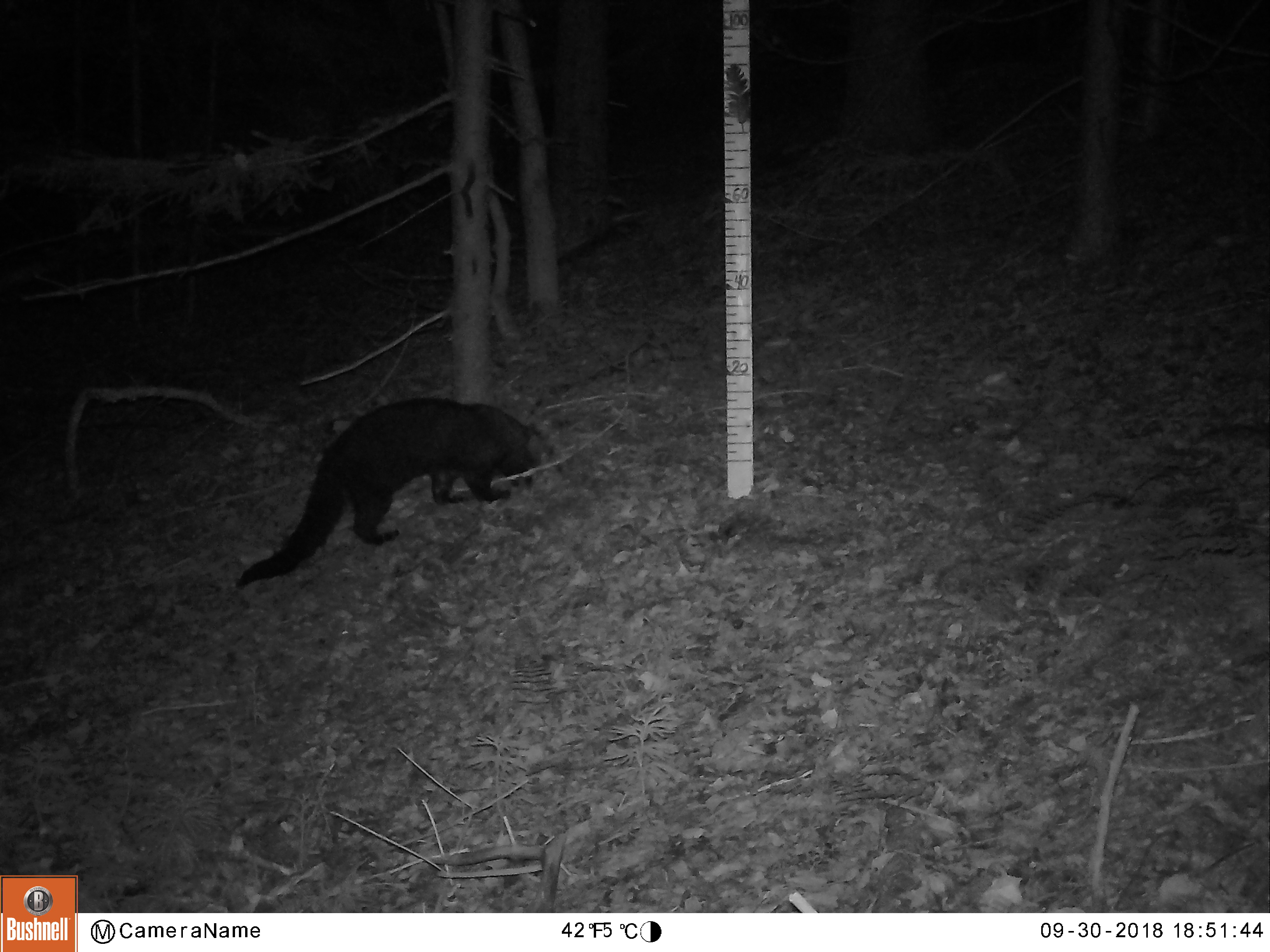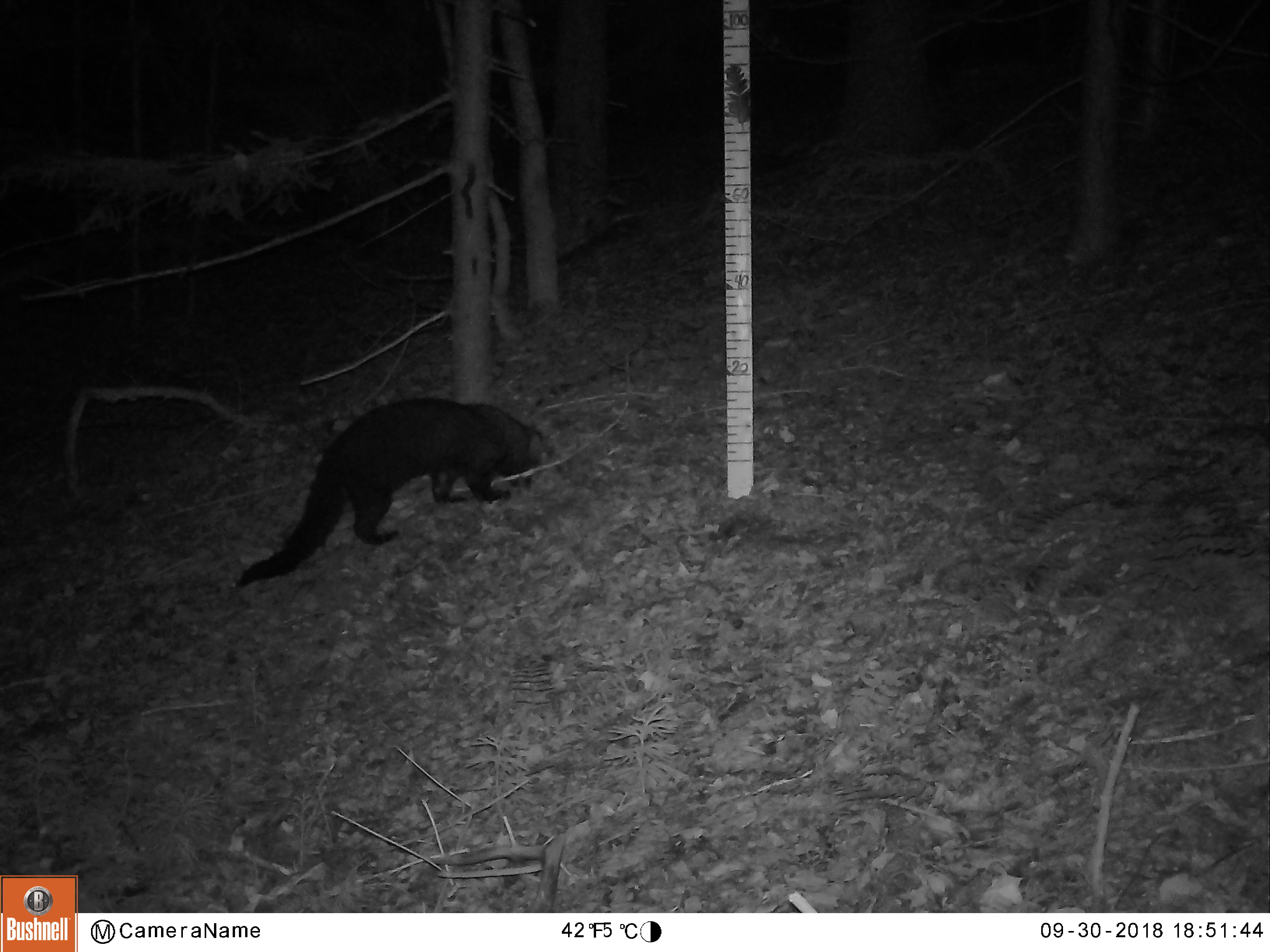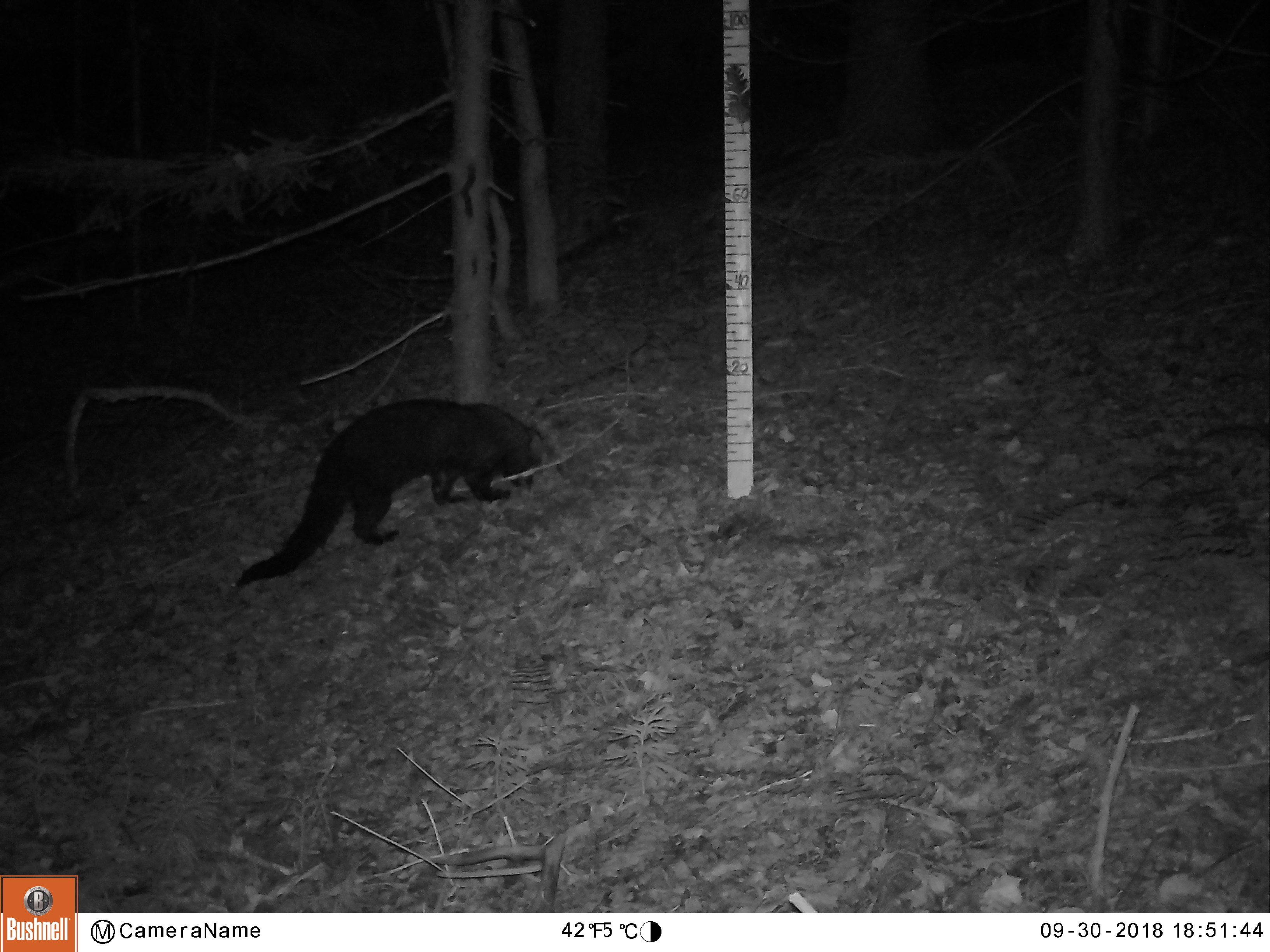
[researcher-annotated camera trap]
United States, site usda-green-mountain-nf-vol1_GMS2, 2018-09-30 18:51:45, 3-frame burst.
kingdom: Animalia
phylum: Chordata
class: Mammalia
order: Carnivora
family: Mustelidae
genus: Pekania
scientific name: Pekania pennanti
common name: fisher